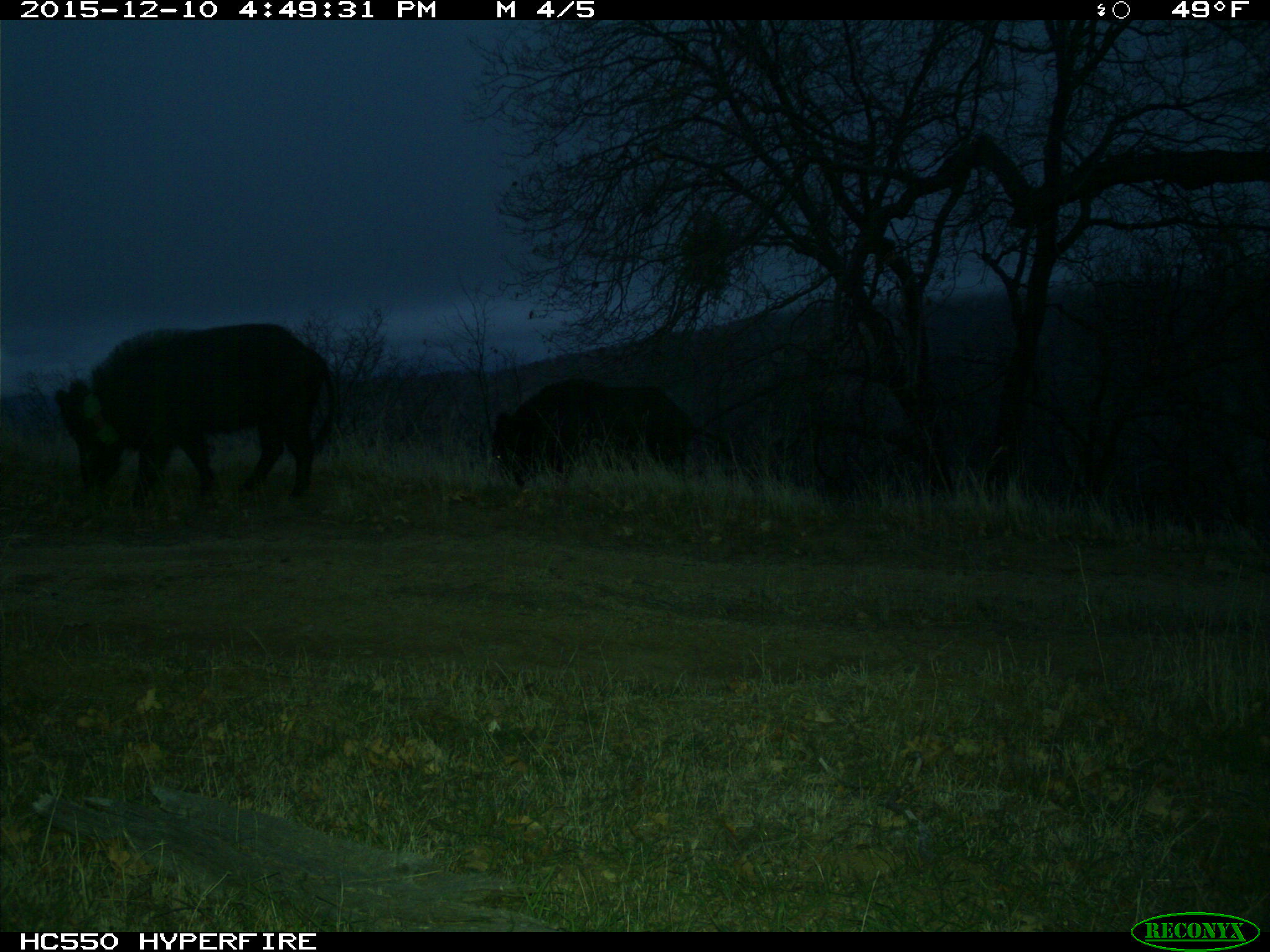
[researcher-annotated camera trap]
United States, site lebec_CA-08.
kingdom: Animalia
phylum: Chordata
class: Mammalia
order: Artiodactyla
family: Suidae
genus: Sus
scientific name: Sus scrofa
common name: wild boar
Sus scrofa (wild boar).